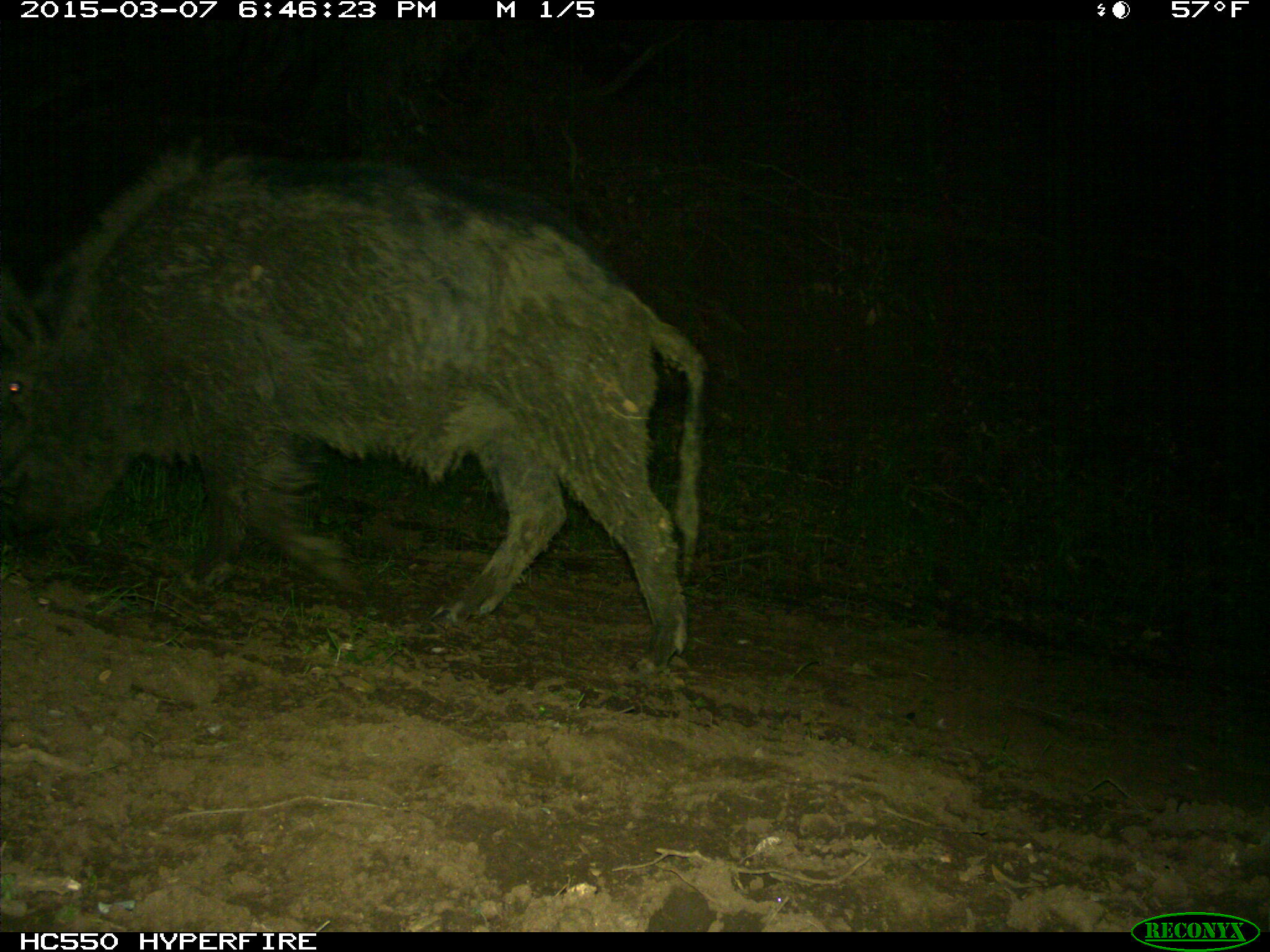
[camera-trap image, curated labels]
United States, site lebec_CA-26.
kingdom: Animalia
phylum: Chordata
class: Mammalia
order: Artiodactyla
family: Suidae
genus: Sus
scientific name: Sus scrofa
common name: wild boar